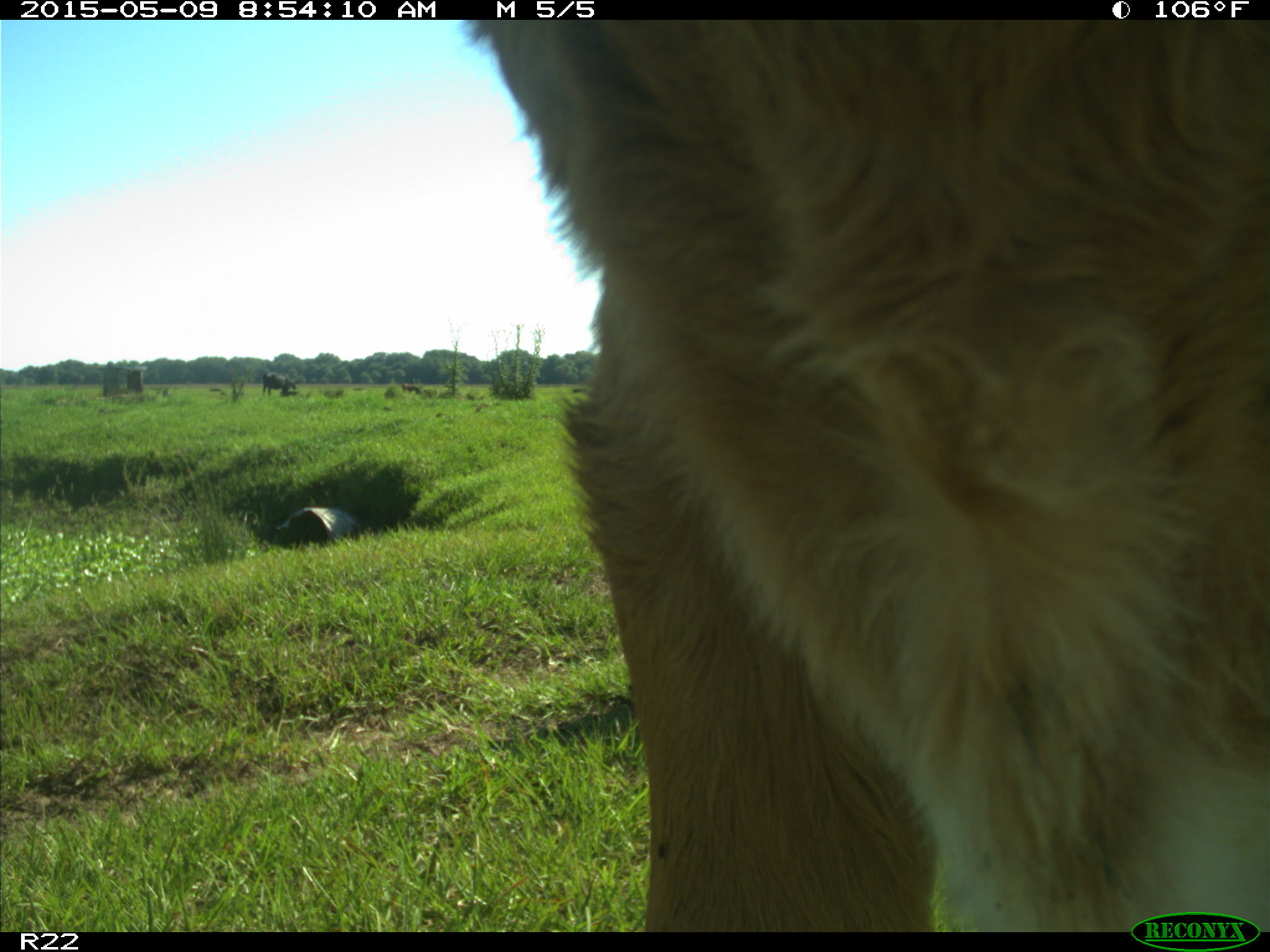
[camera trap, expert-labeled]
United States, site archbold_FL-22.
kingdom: Animalia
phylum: Chordata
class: Mammalia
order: Artiodactyla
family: Bovidae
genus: Bos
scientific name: Bos taurus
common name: domestic cow